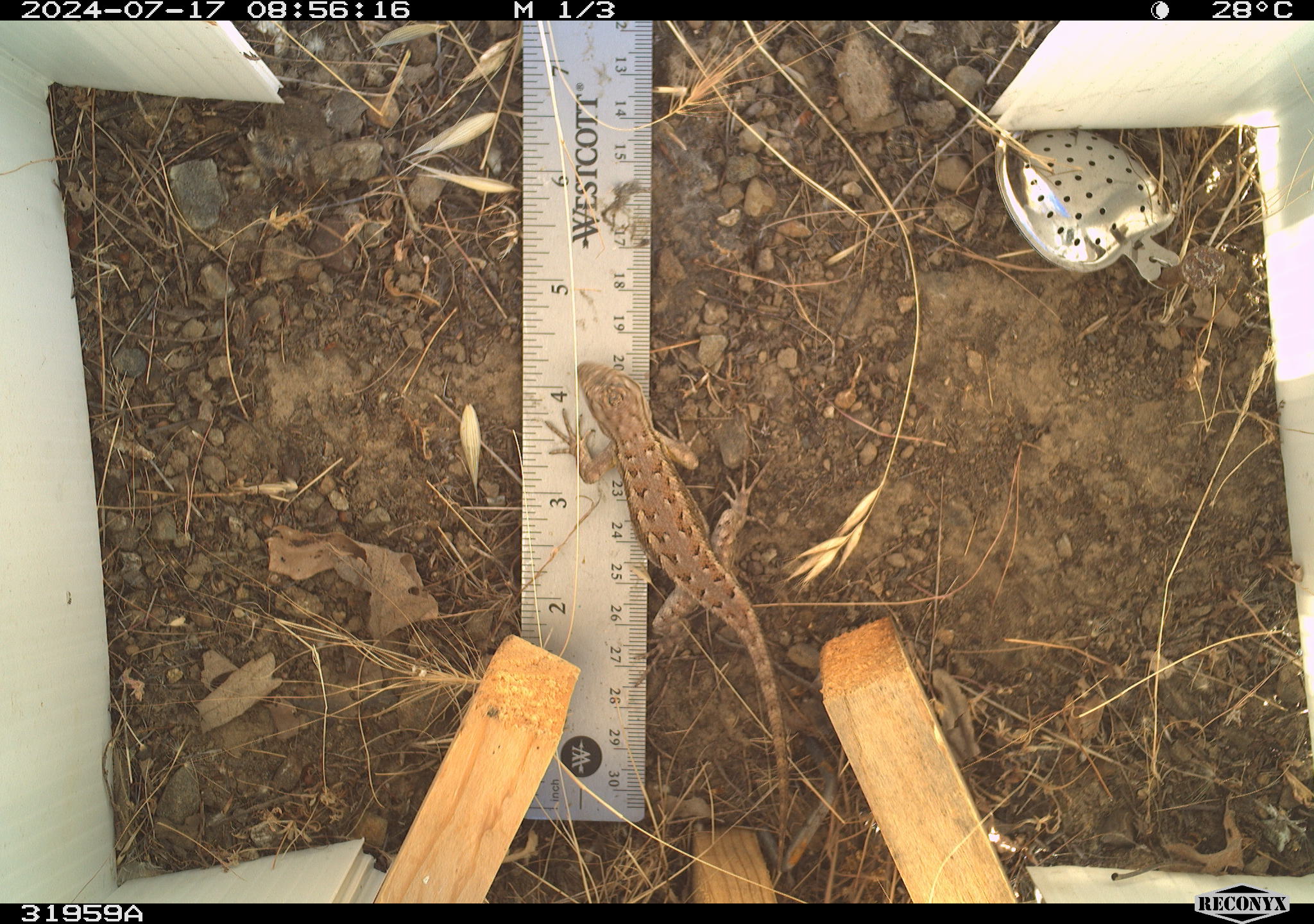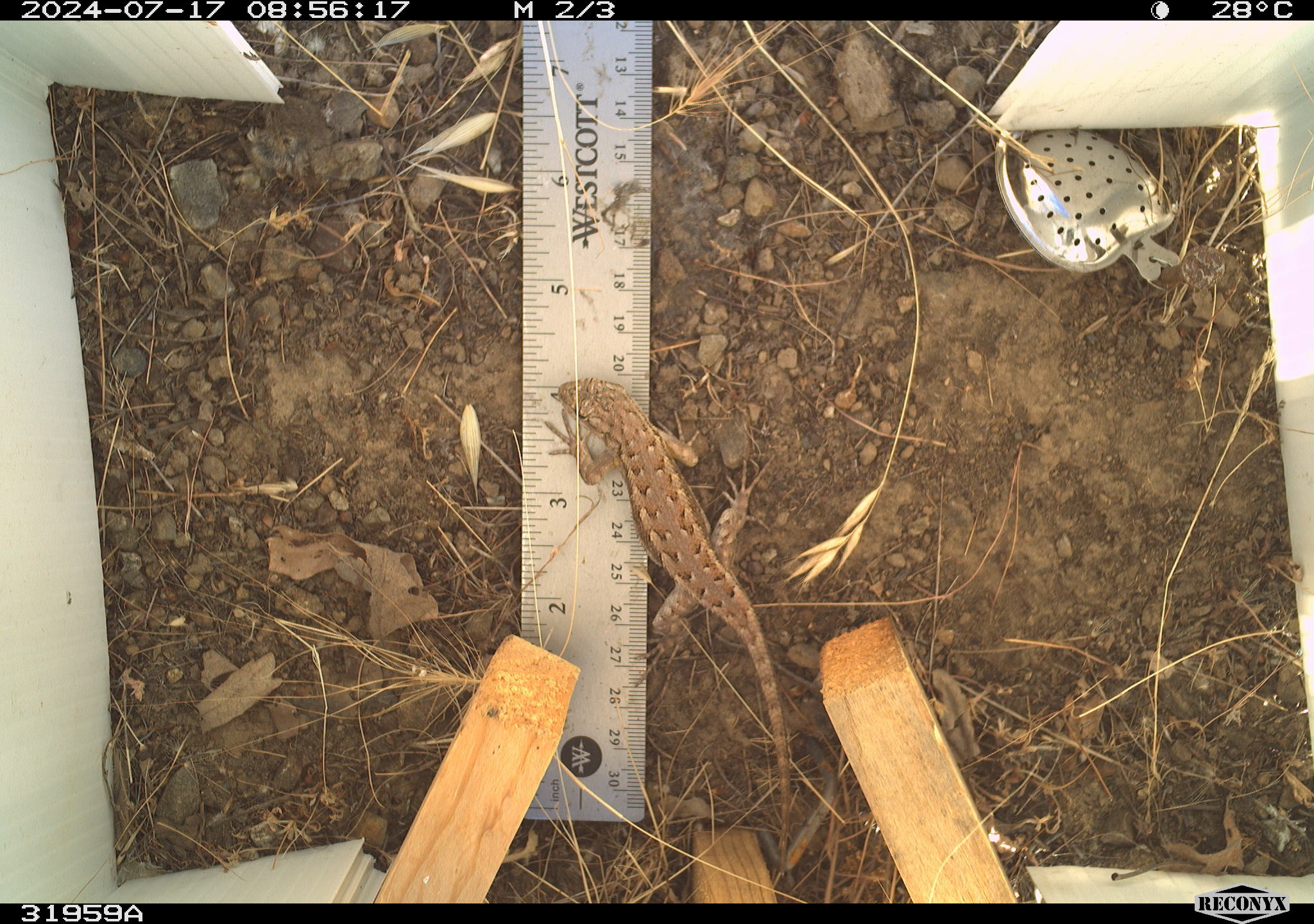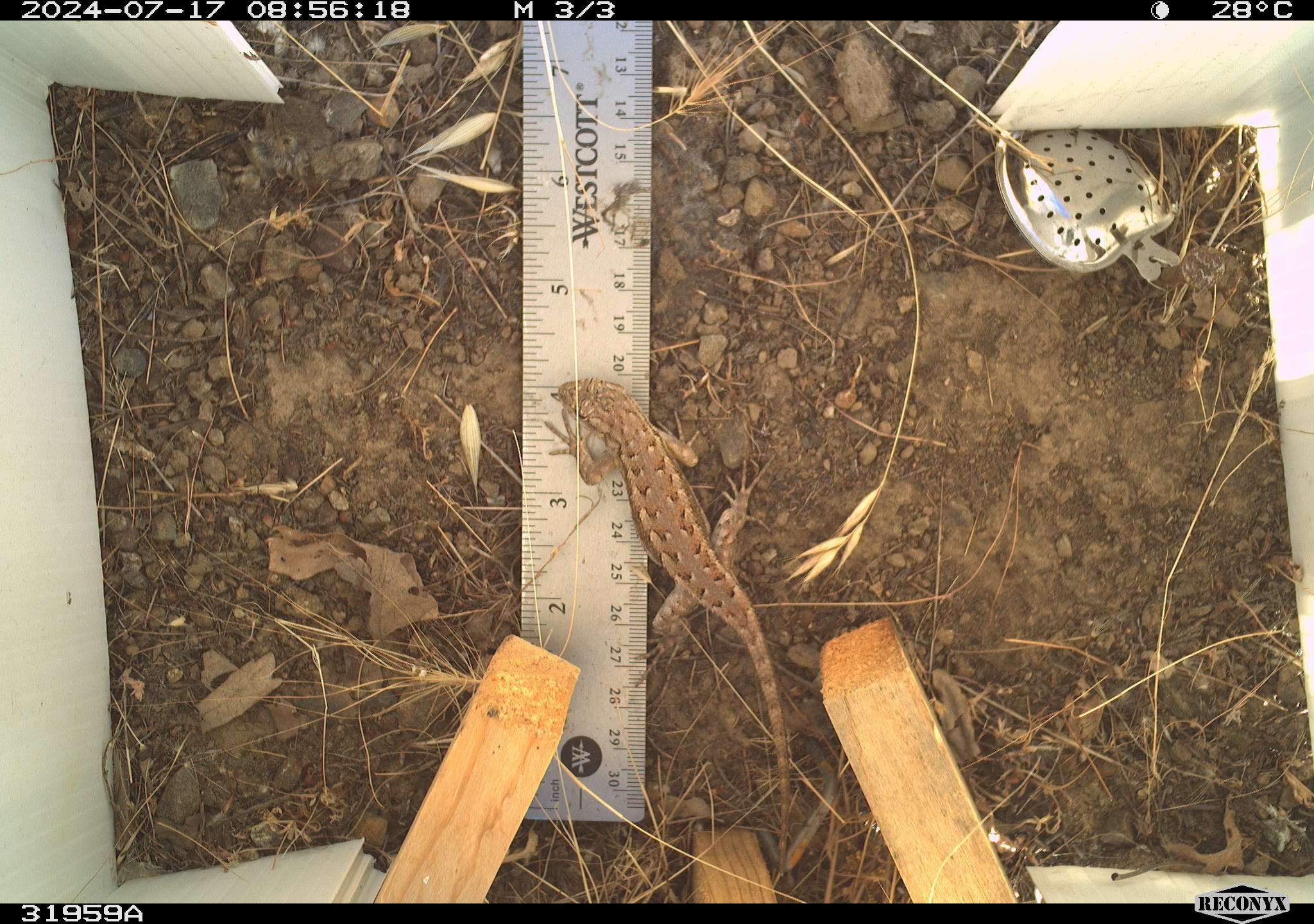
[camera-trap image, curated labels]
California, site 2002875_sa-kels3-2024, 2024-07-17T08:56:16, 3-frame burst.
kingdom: Animalia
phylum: Chordata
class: Reptilia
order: Squamata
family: Phrynosomatidae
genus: Sceloporus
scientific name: Sceloporus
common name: spiny lizards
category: sceloporus species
Sceloporus species (spiny lizards) (Sceloporus).